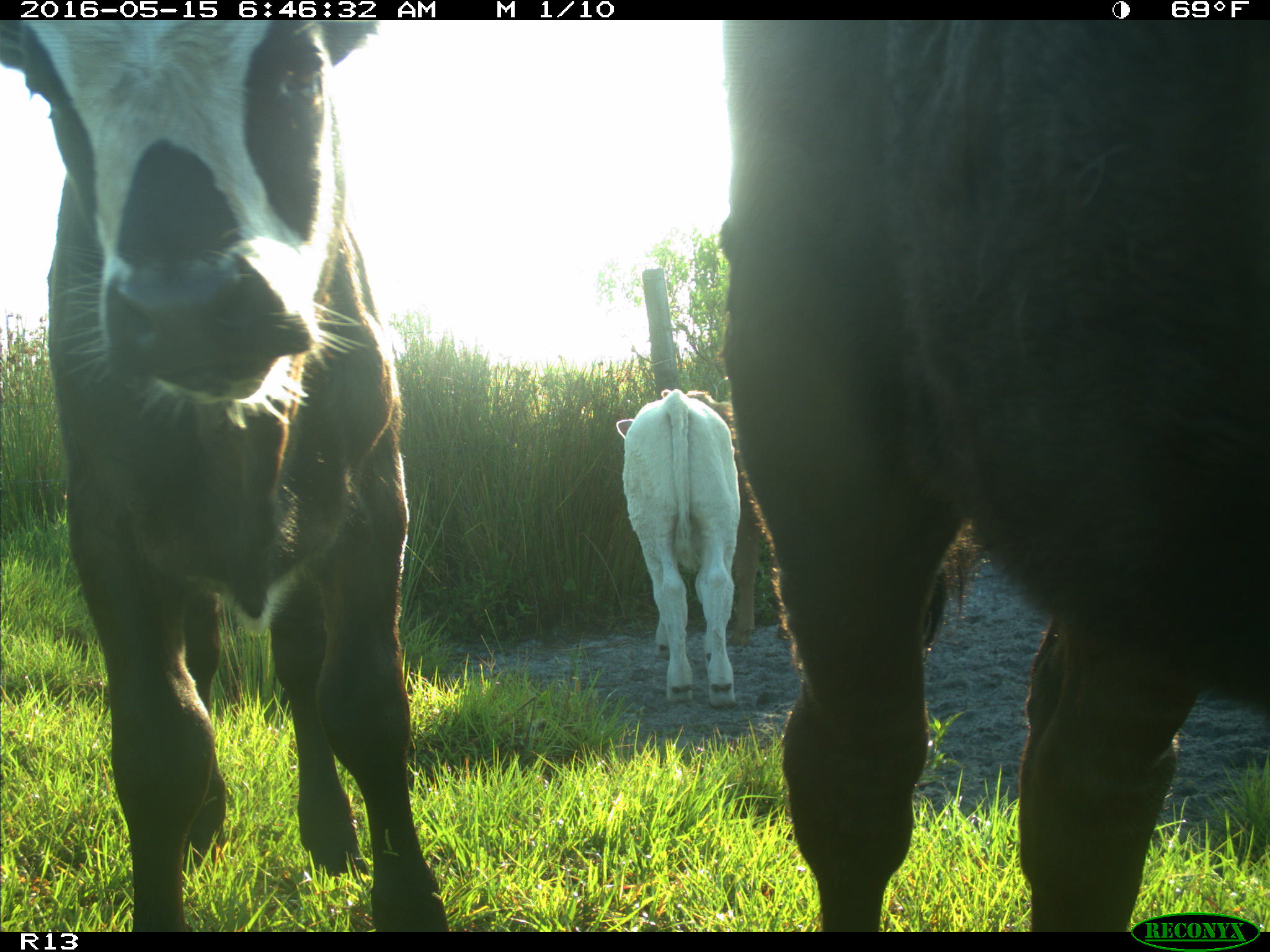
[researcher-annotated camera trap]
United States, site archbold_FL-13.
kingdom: Animalia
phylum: Chordata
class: Mammalia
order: Artiodactyla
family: Bovidae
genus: Bos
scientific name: Bos taurus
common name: domestic cow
Bos taurus (domestic cow).